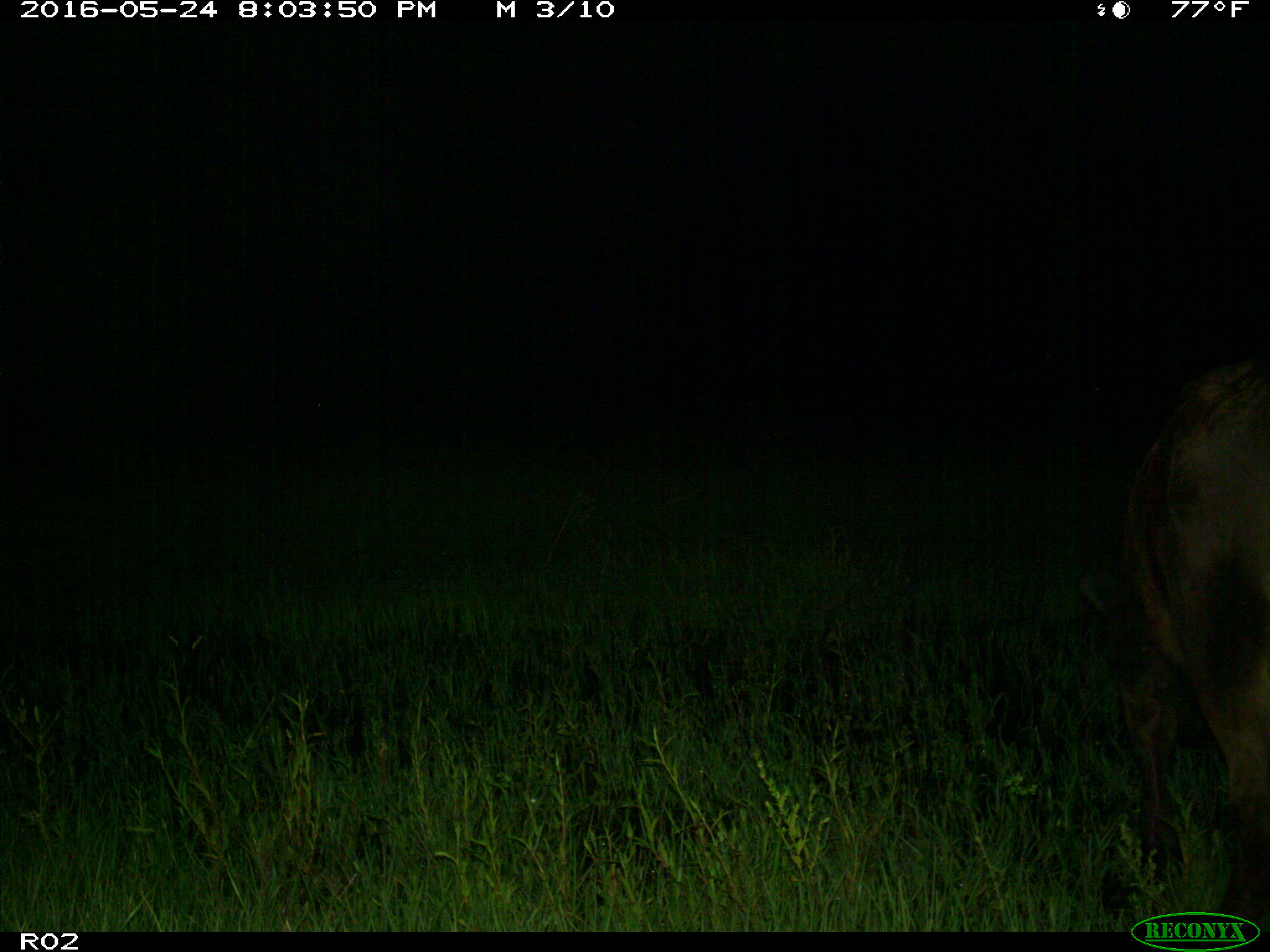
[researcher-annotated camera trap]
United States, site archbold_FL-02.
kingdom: Animalia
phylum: Chordata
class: Mammalia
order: Artiodactyla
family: Bovidae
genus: Bos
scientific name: Bos taurus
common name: domestic cow